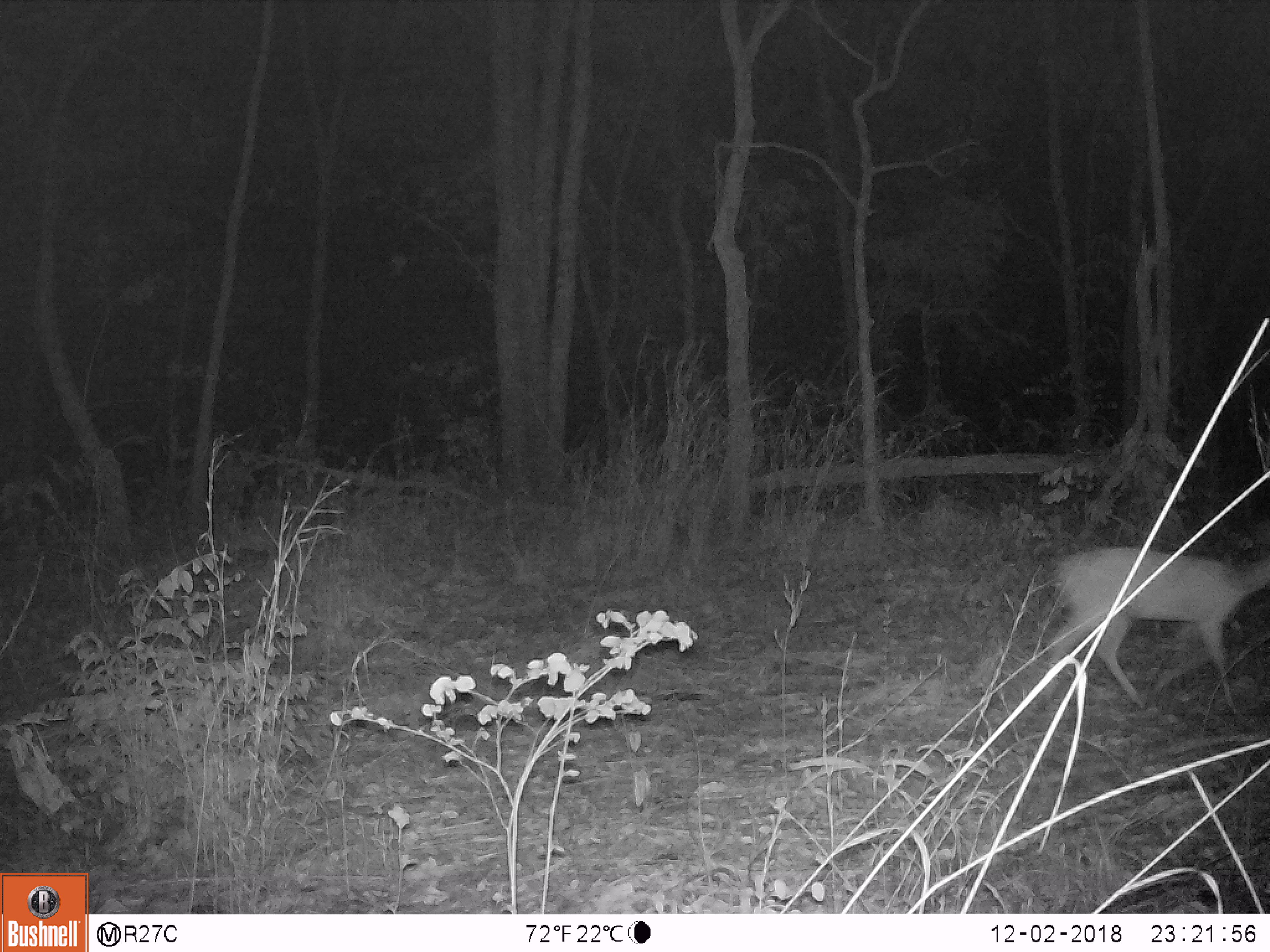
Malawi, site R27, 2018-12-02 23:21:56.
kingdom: Animalia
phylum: Chordata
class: Mammalia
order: Artiodactyla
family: Bovidae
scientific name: Antilopinae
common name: small antelope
Small antelope (Antilopinae), count 1.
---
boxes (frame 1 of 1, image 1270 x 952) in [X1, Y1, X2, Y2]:
small antelope: [1029, 535, 1268, 732]